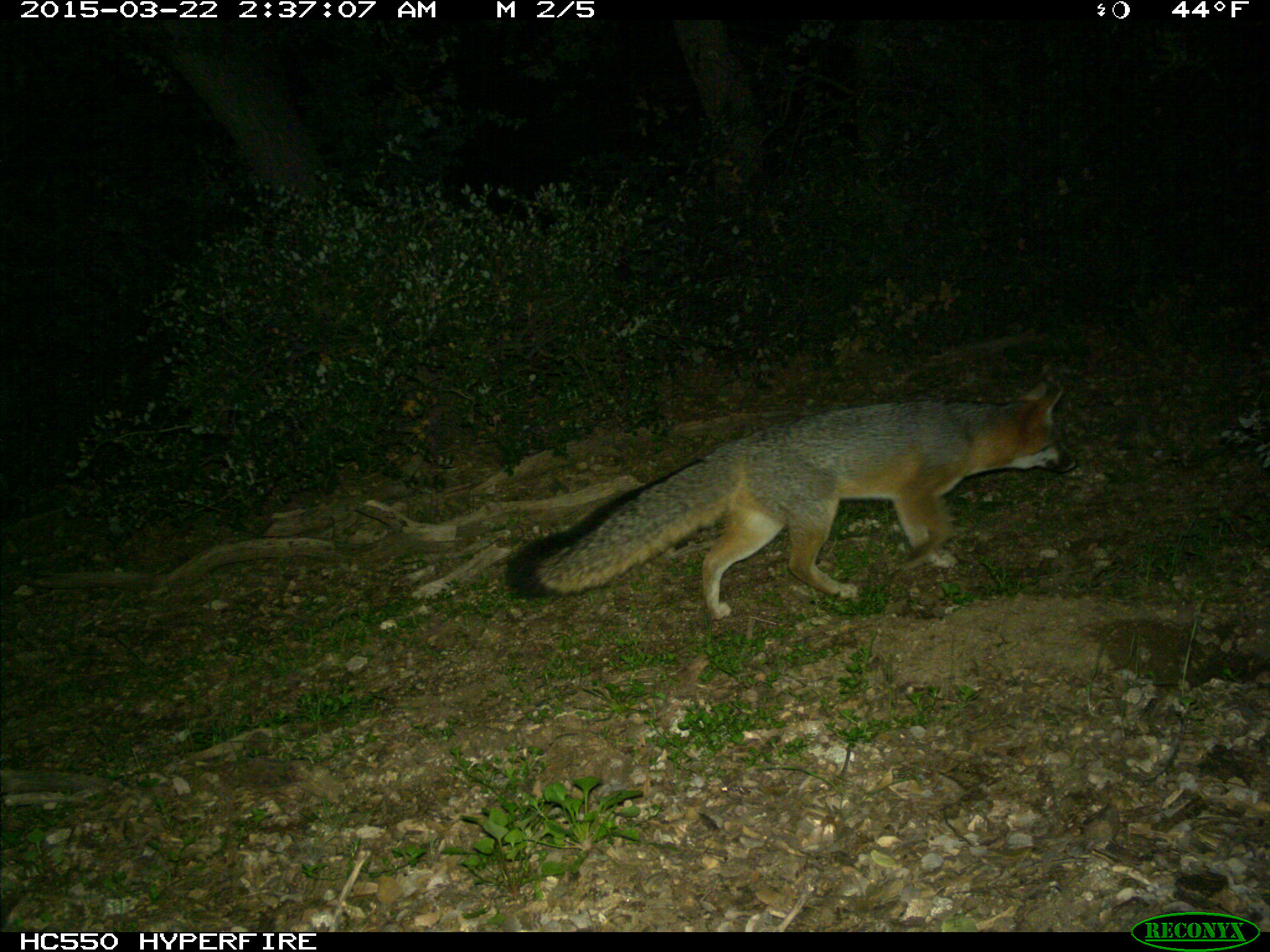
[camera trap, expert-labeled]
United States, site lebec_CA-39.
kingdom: Animalia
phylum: Chordata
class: Mammalia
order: Carnivora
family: Canidae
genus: Urocyon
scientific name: Urocyon cinereoargenteus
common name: gray fox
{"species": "Urocyon cinereoargenteus (gray fox)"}